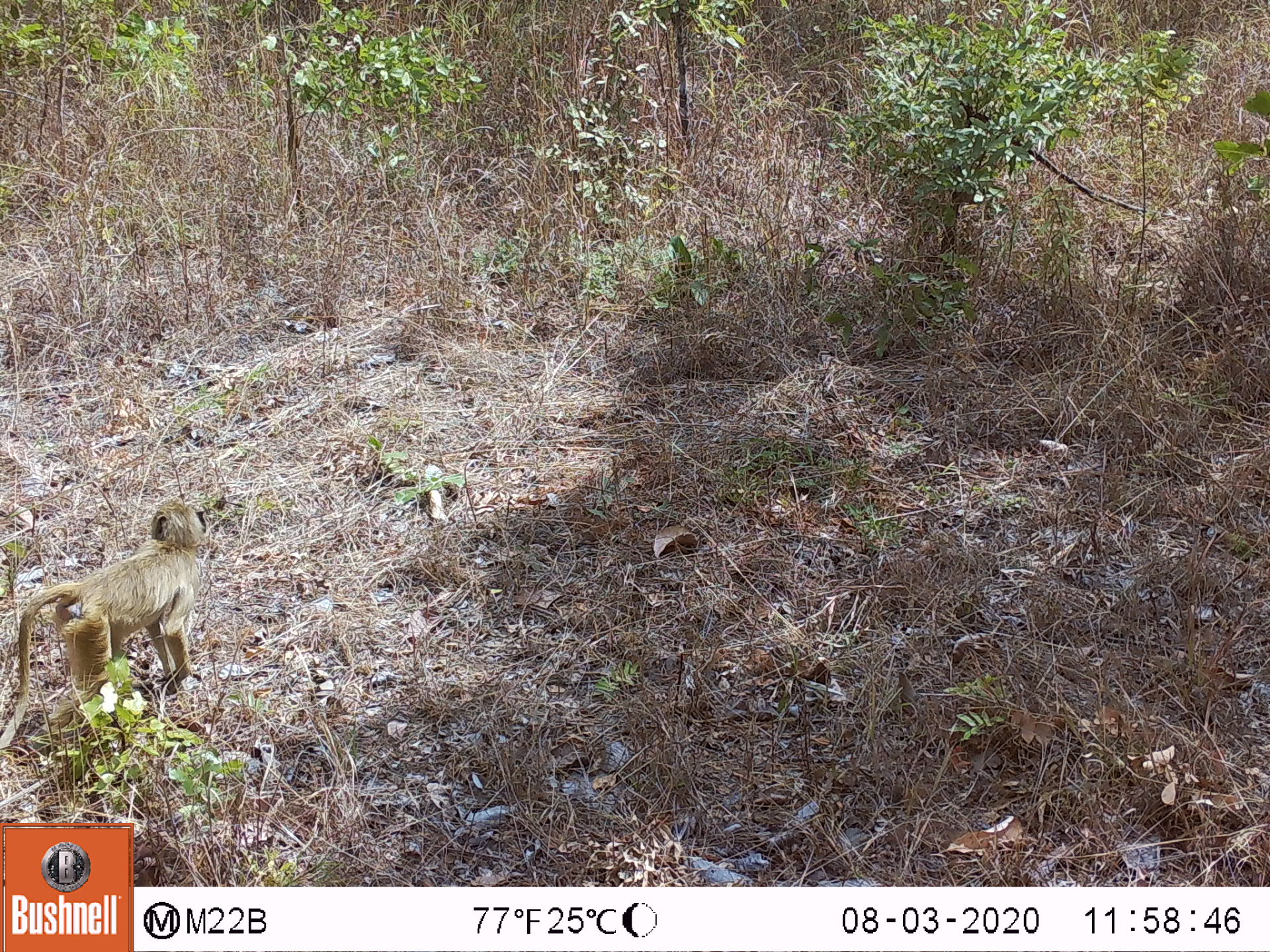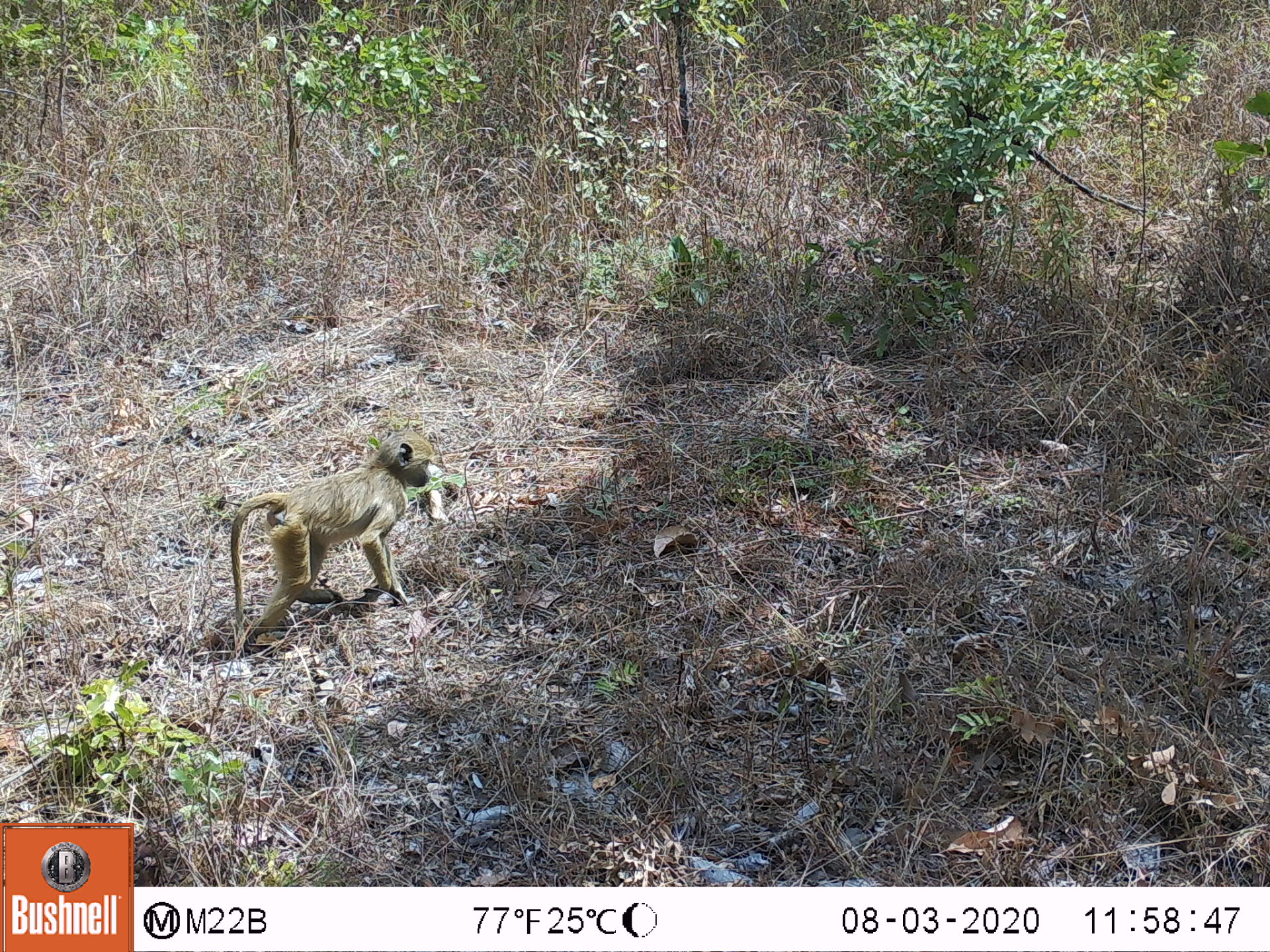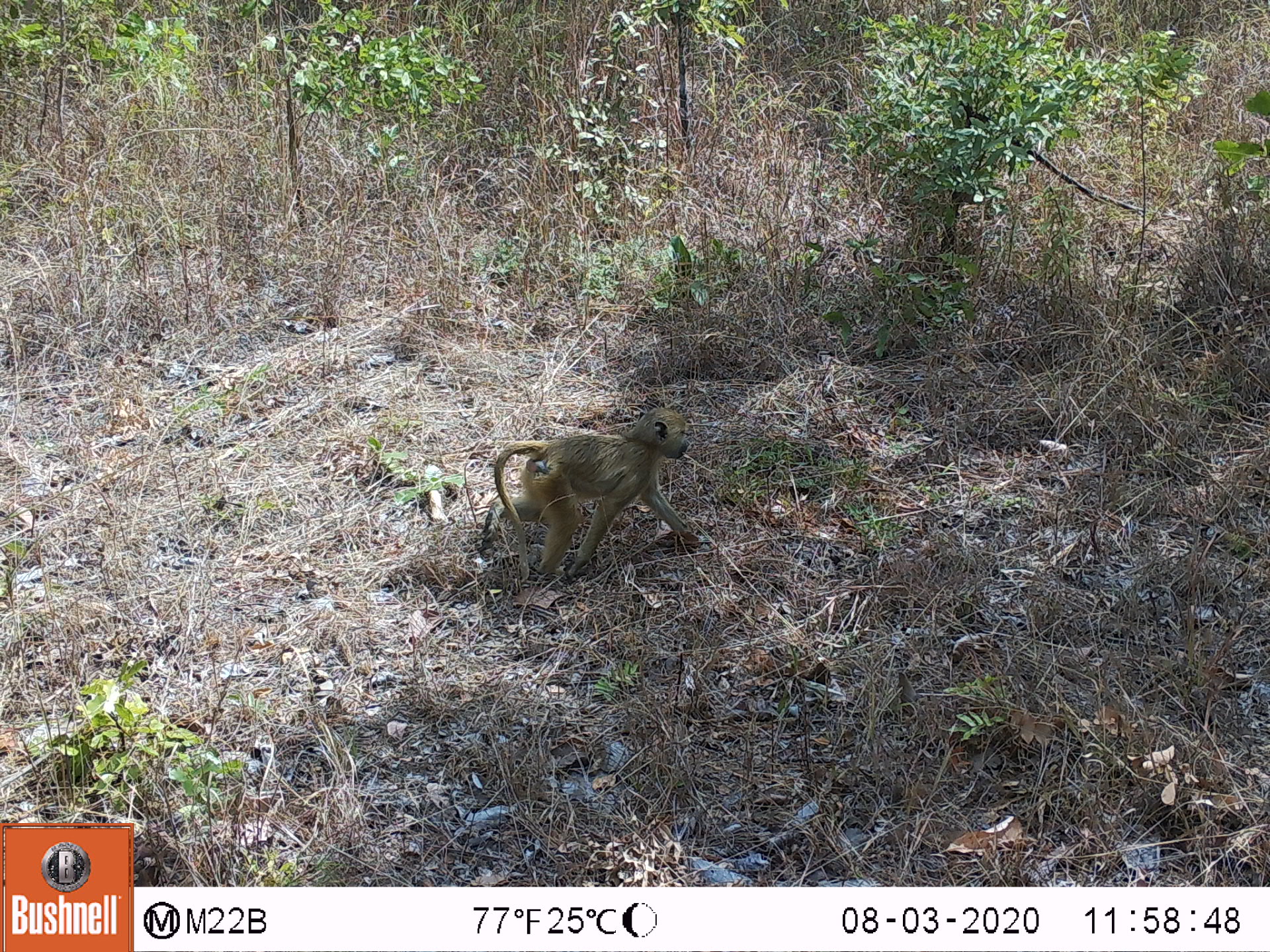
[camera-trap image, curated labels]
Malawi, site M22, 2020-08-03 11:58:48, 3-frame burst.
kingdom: Animalia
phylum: Chordata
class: Mammalia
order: Primates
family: Cercopithecidae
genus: Papio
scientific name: Papio cynocephalus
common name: yellow baboon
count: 1